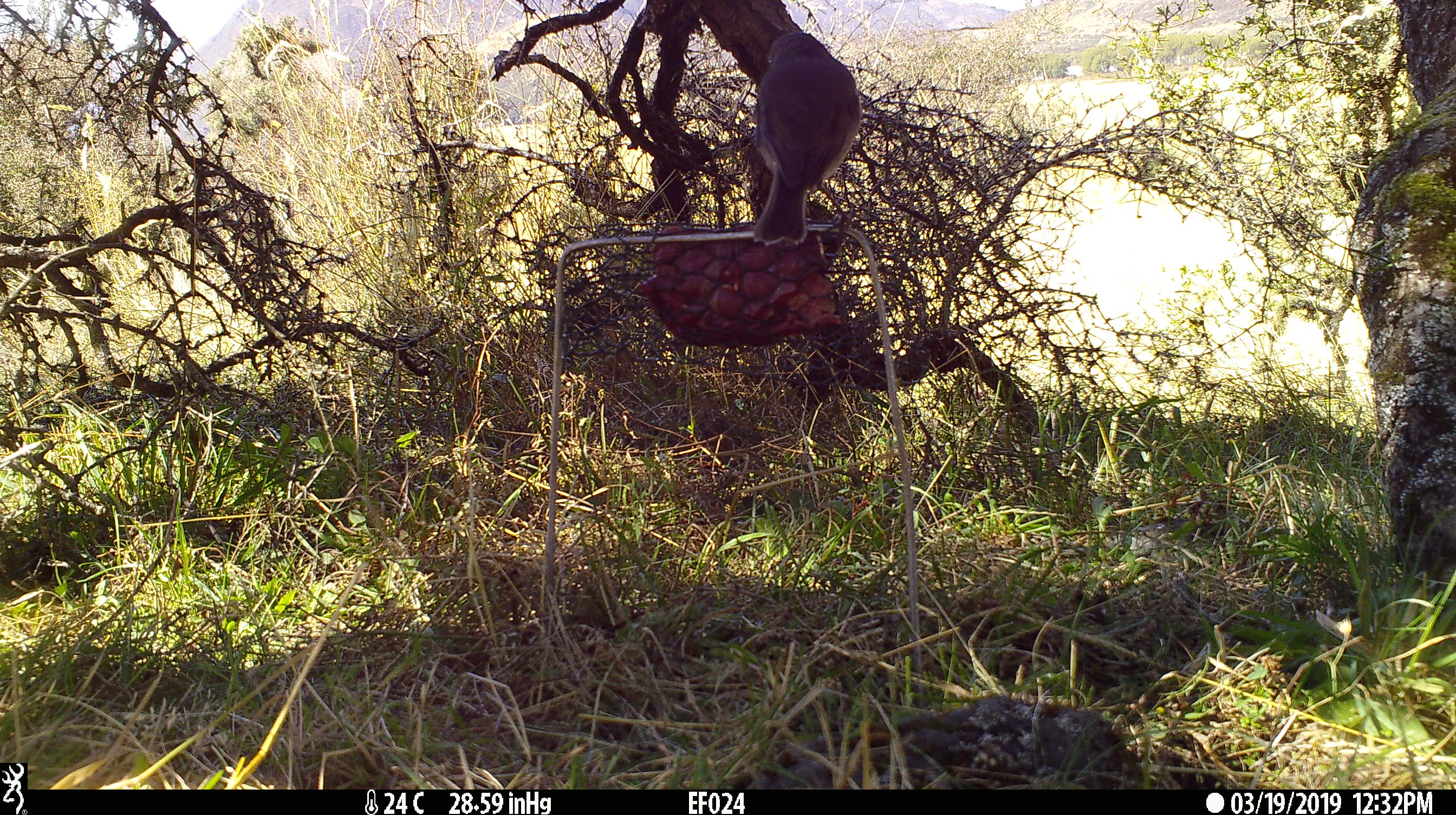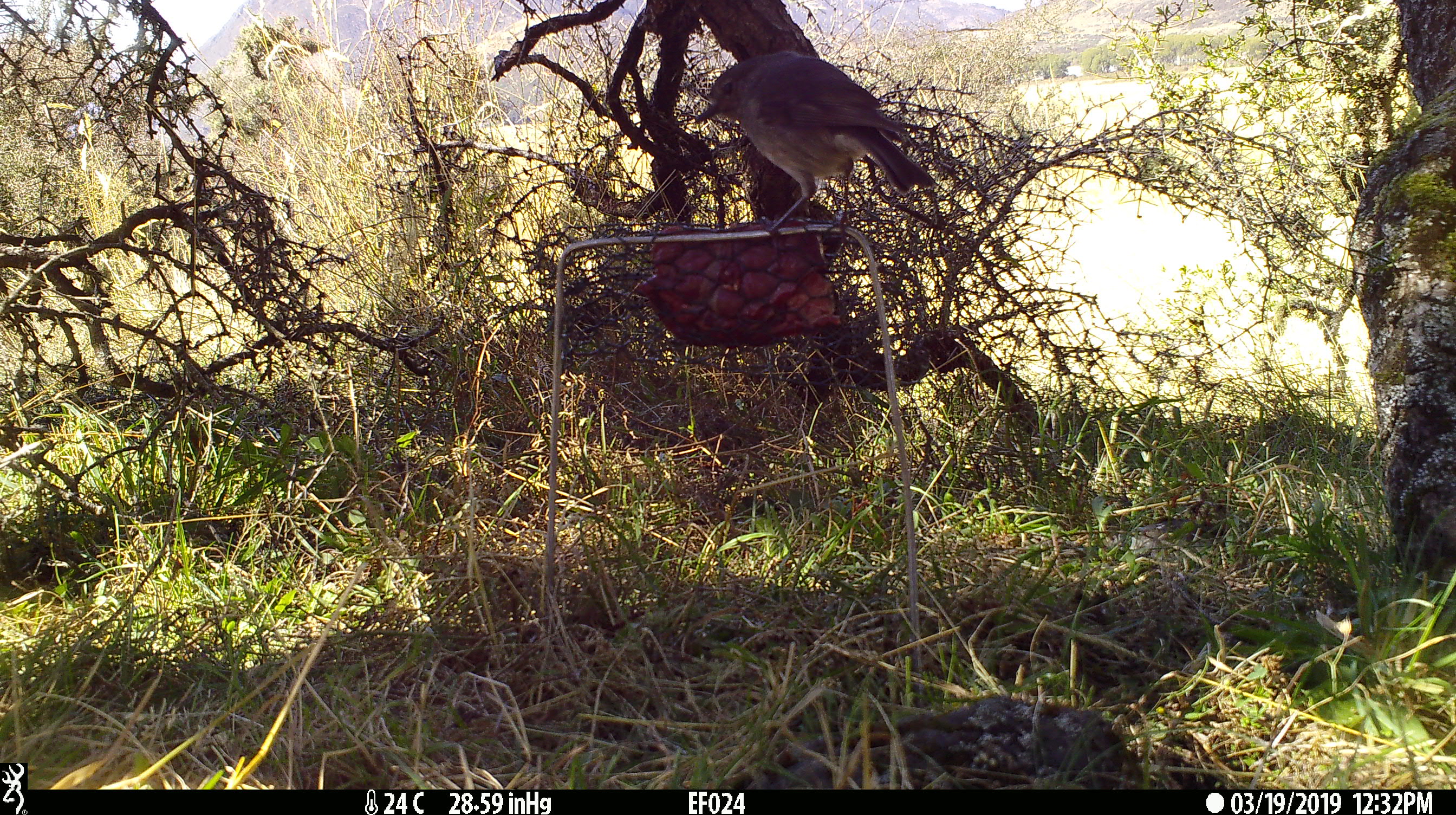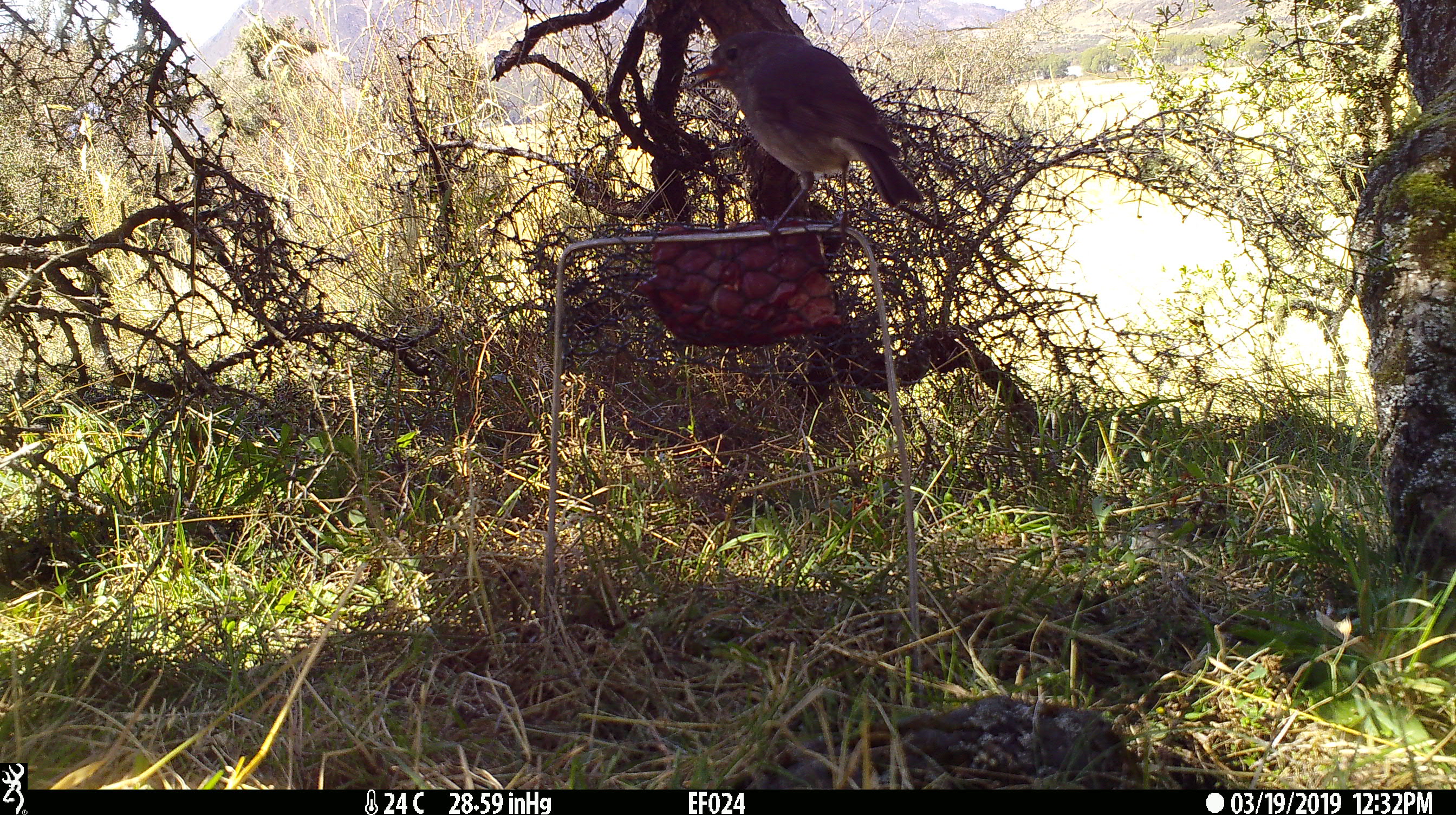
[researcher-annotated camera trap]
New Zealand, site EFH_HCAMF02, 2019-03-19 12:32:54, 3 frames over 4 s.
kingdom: Animalia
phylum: Chordata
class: Aves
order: Passeriformes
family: Petroicidae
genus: Petroica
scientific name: Petroica australis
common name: new zealand robin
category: robin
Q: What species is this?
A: Robin (new zealand robin) (Petroica australis).